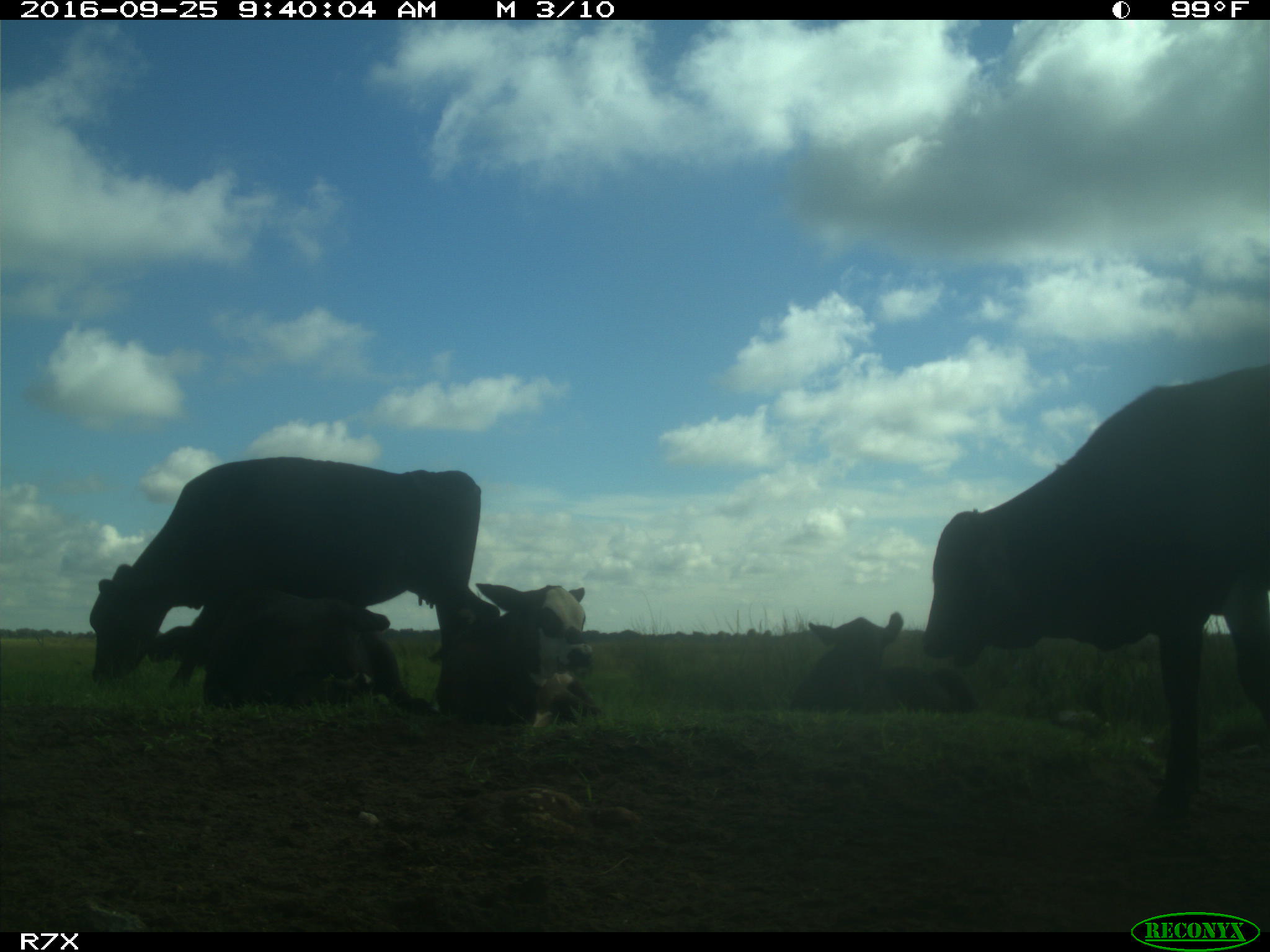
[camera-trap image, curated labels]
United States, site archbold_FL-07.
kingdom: Animalia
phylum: Chordata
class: Mammalia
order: Artiodactyla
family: Bovidae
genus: Bos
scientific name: Bos taurus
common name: domestic cow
Bos taurus (domestic cow).